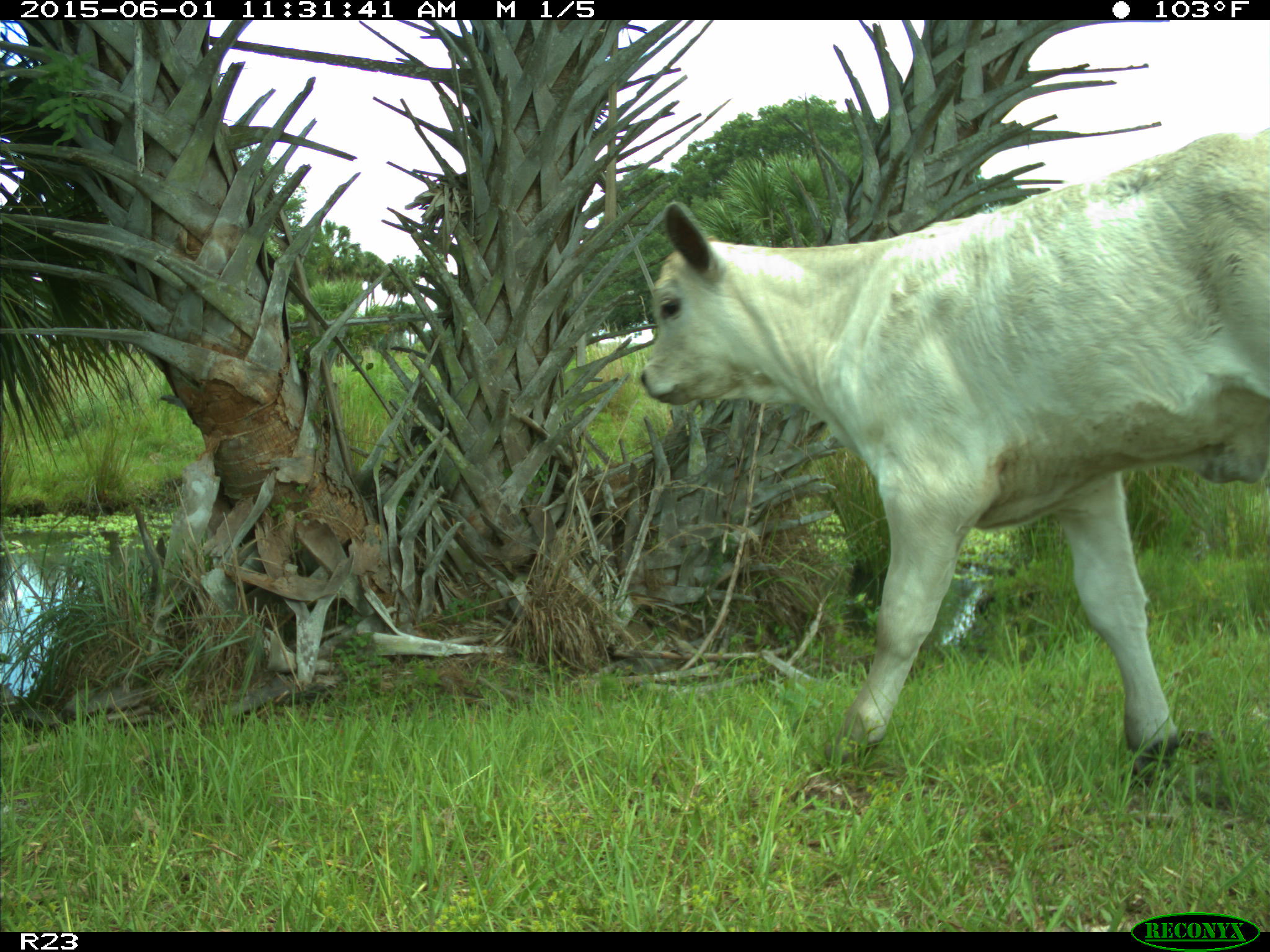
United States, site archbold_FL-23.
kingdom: Animalia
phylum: Chordata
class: Mammalia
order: Artiodactyla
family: Bovidae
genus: Bos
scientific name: Bos taurus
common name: domestic cow